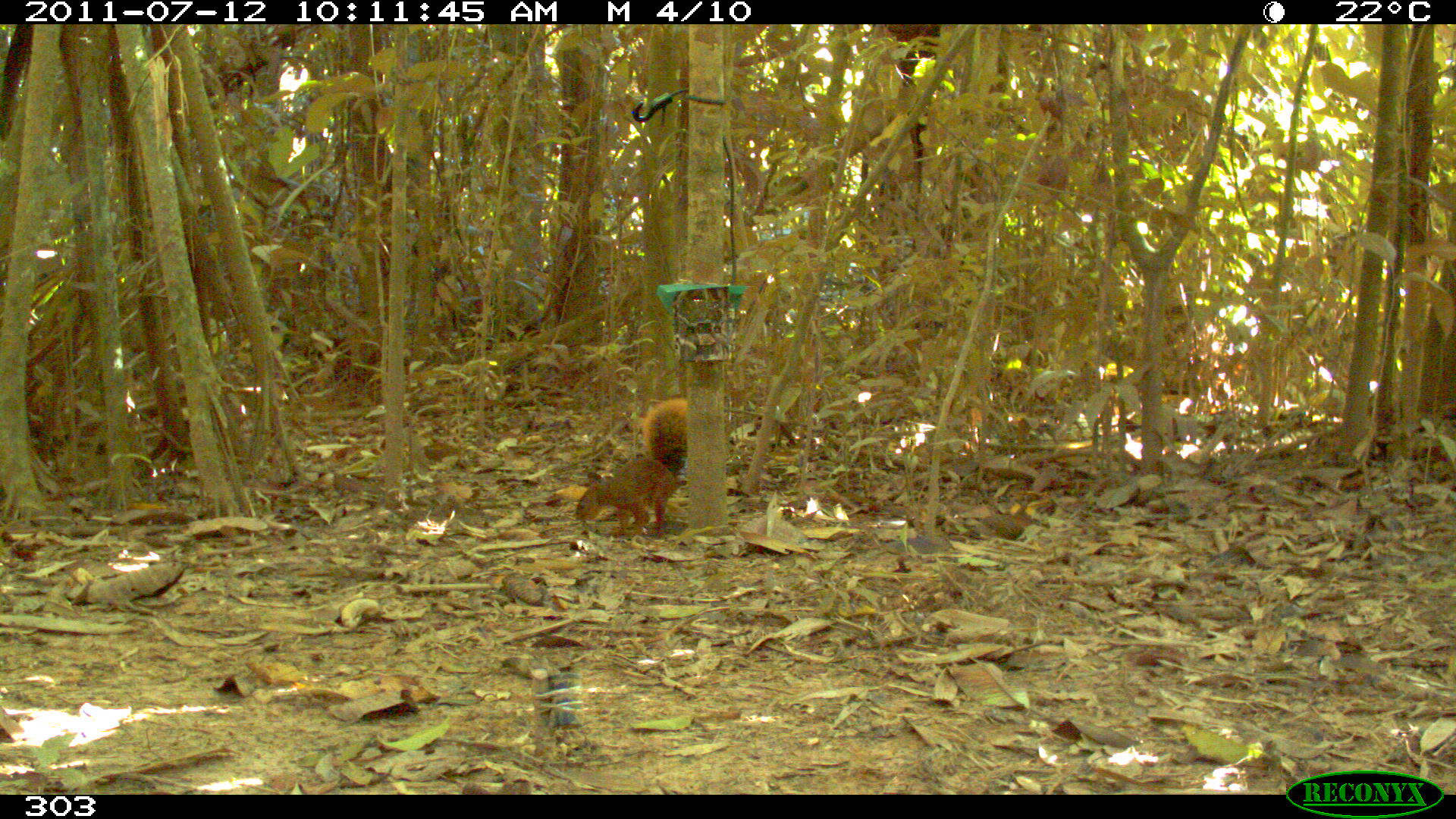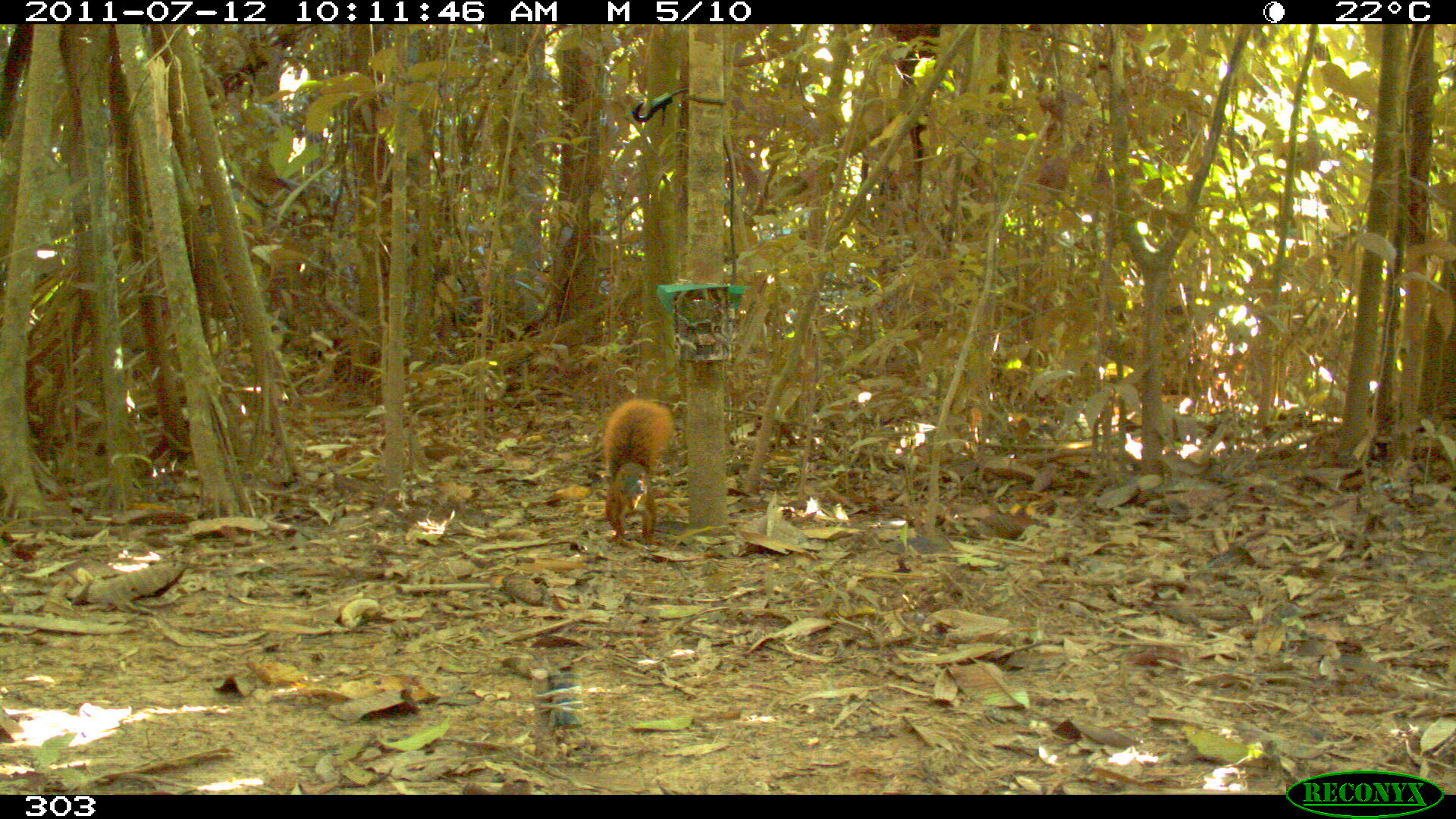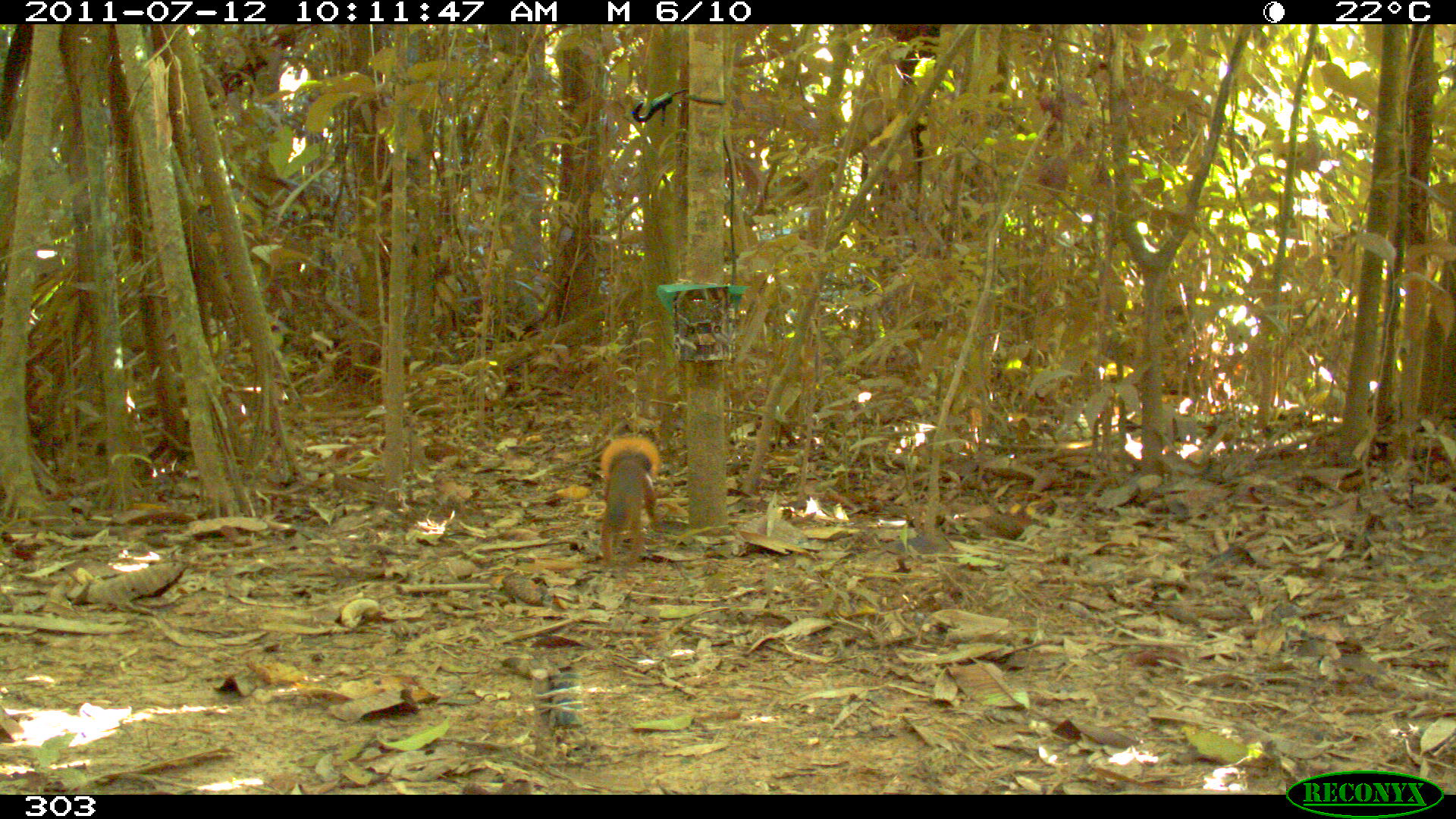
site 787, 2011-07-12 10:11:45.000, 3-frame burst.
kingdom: Animalia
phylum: Chordata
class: Mammalia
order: Rodentia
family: Sciuridae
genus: Sciurus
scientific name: Sciurus spadiceus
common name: southern amazon red squirrel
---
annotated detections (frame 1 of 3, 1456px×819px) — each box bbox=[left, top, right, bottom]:
sciurus spadiceus: bbox=[573, 398, 688, 538]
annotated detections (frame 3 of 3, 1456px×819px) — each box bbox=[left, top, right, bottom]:
sciurus spadiceus: bbox=[598, 435, 659, 568]